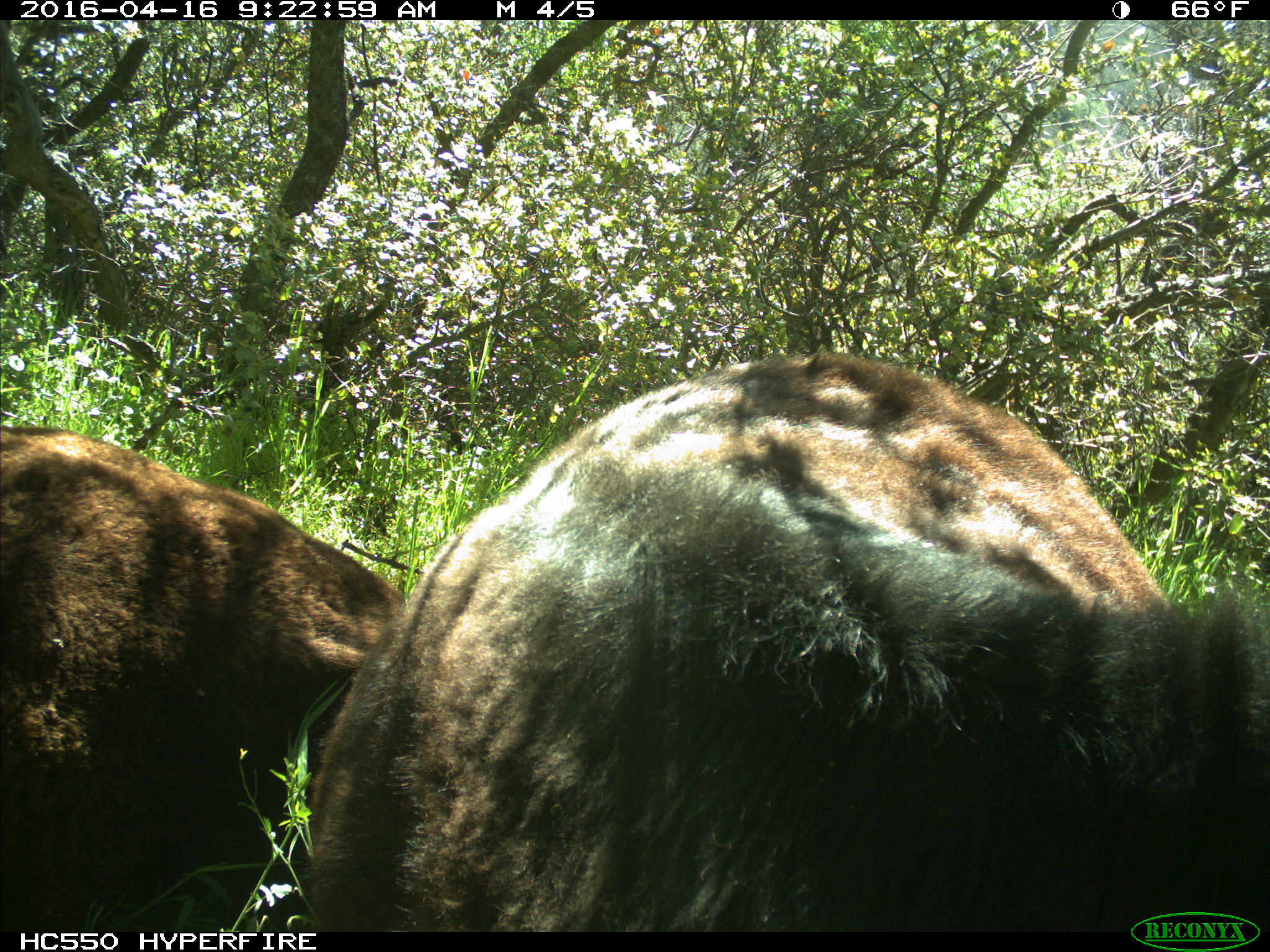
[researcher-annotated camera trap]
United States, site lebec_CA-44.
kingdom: Animalia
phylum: Chordata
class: Mammalia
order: Artiodactyla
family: Bovidae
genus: Bos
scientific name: Bos taurus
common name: domestic cow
Bos taurus (domestic cow).